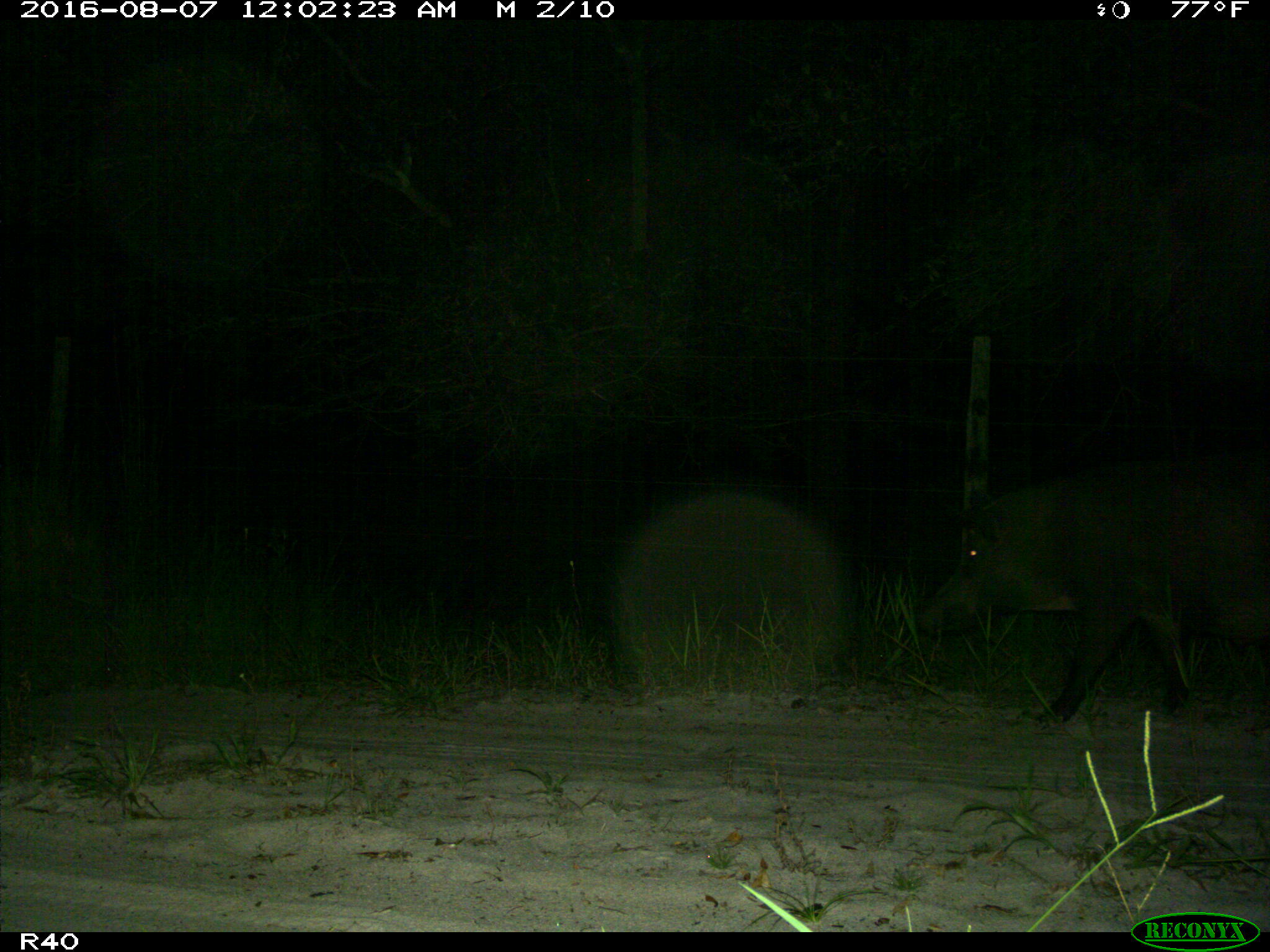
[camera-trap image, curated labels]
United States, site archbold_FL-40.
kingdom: Animalia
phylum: Chordata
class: Mammalia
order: Artiodactyla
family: Suidae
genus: Sus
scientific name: Sus scrofa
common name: wild boar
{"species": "Sus scrofa (wild boar)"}